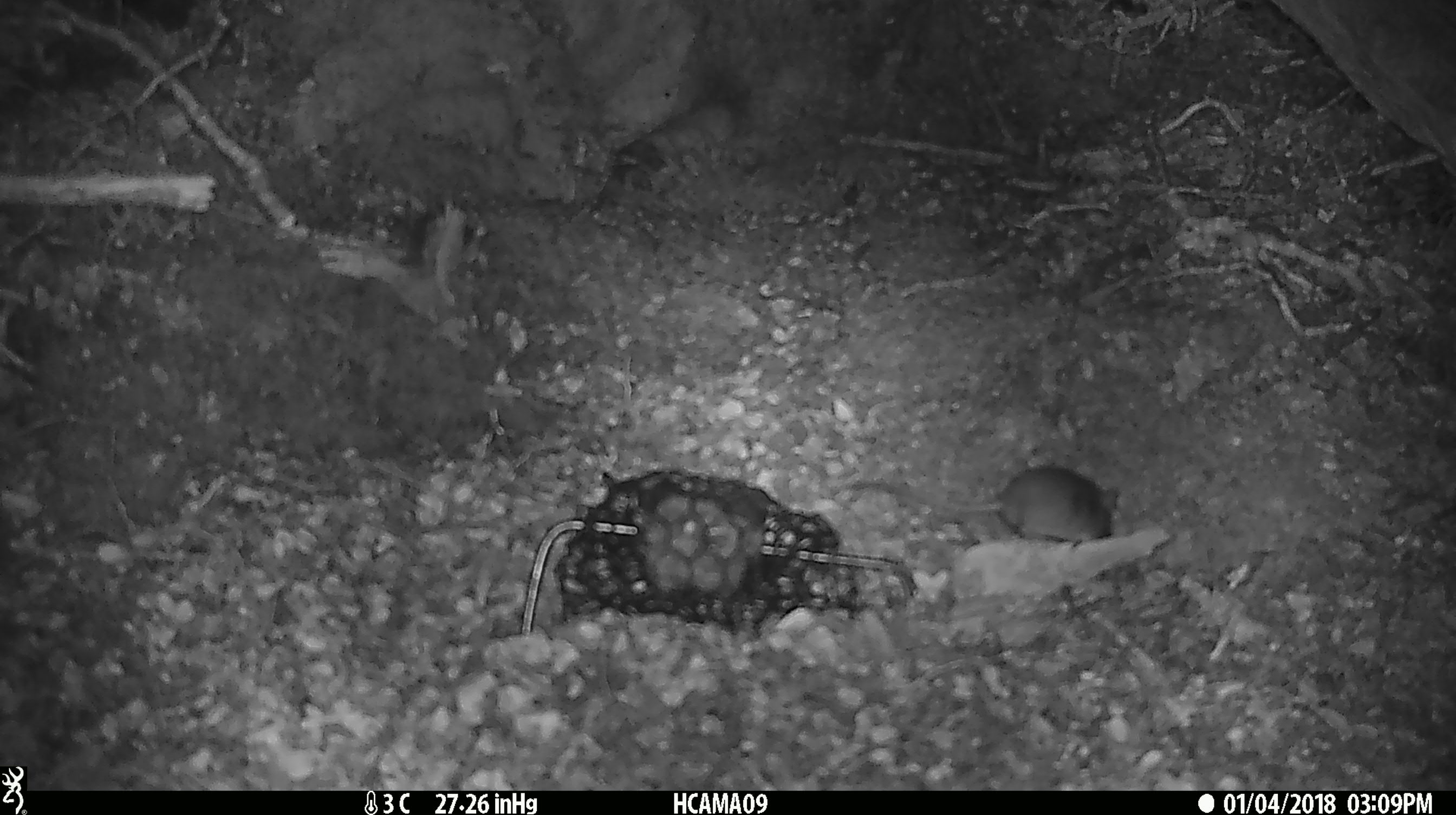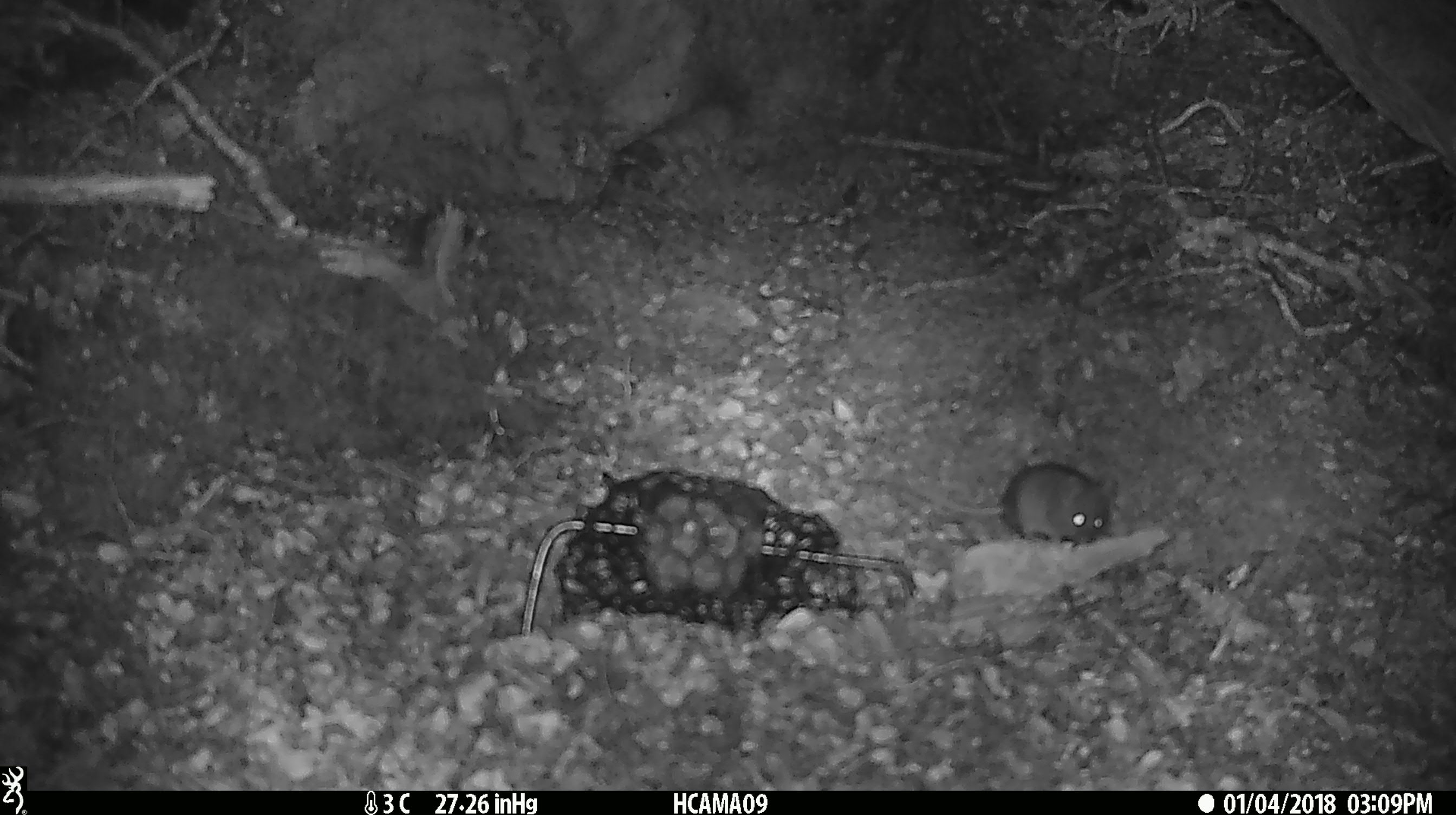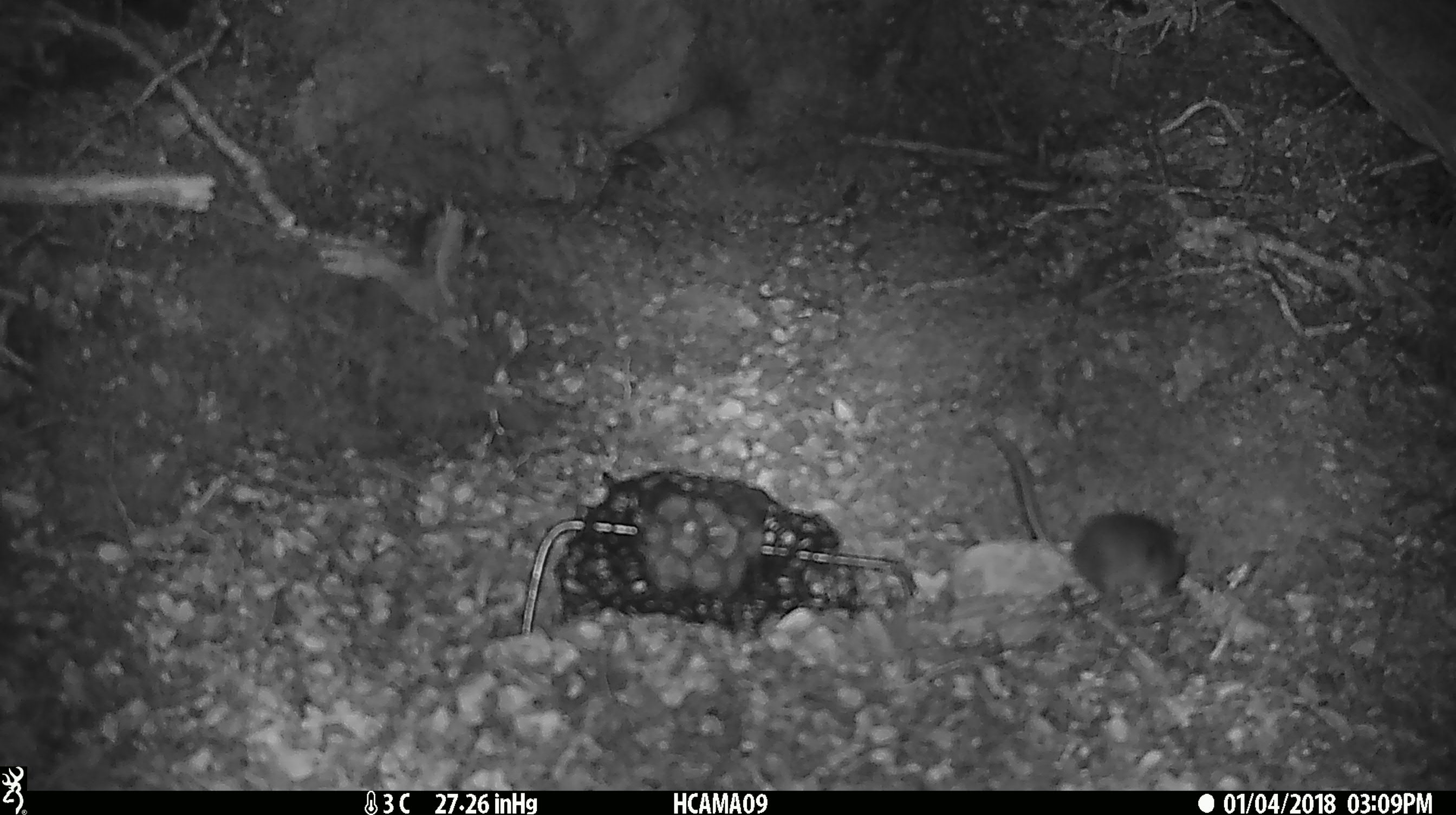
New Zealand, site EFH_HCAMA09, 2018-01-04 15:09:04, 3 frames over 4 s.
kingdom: Animalia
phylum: Chordata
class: Mammalia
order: Rodentia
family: Muridae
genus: Mus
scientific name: Mus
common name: mouse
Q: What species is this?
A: Mouse (Mus).